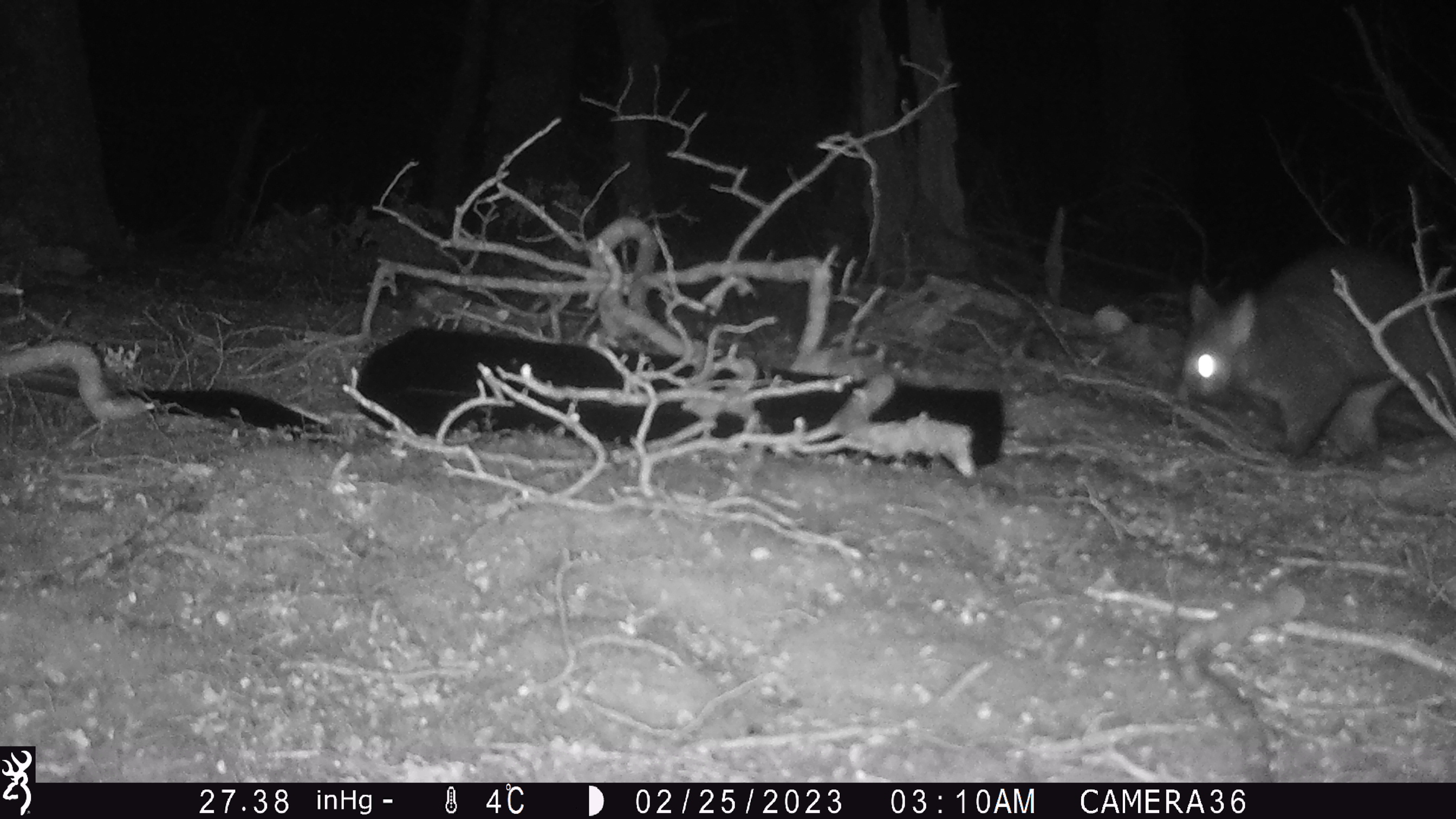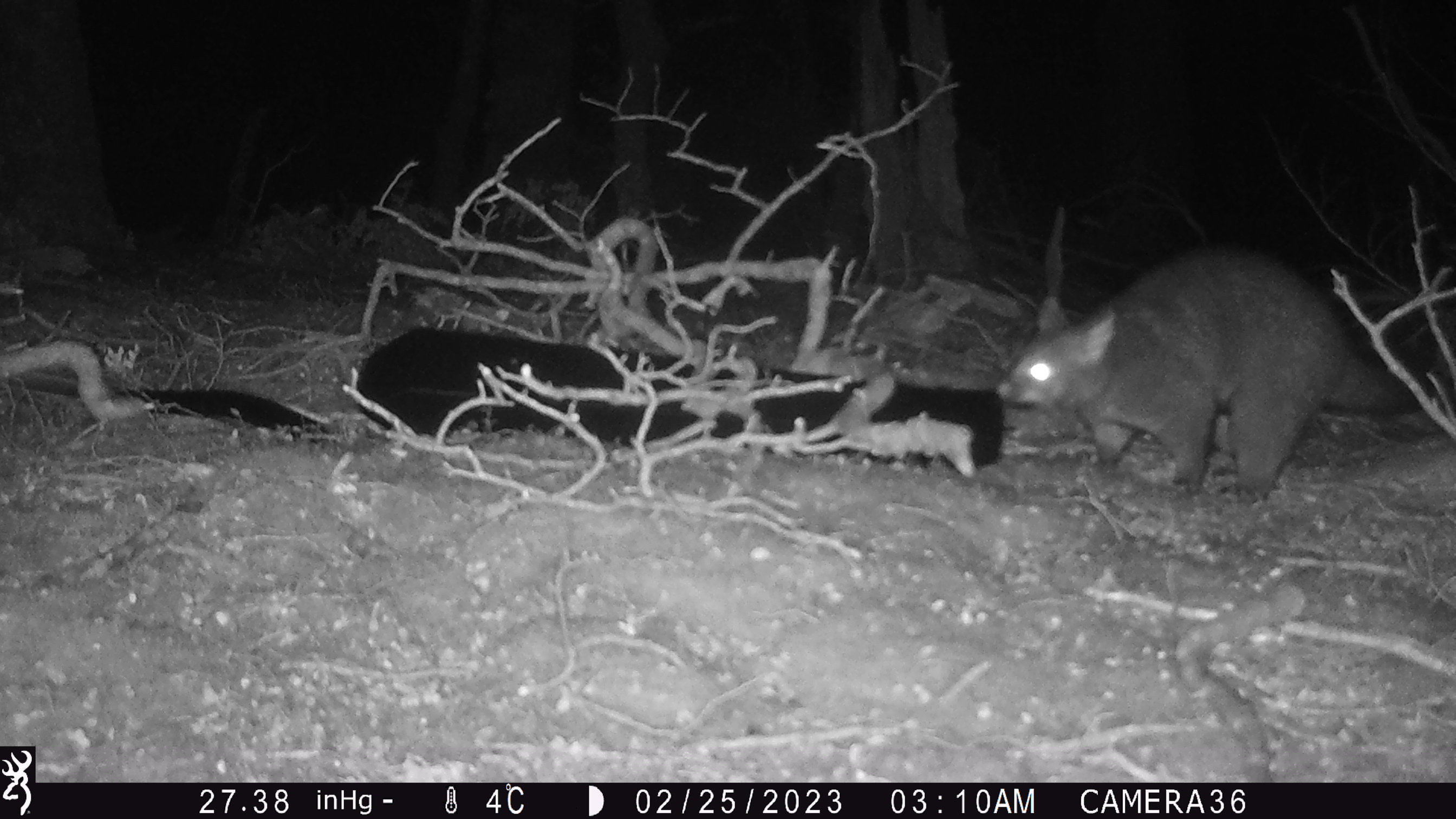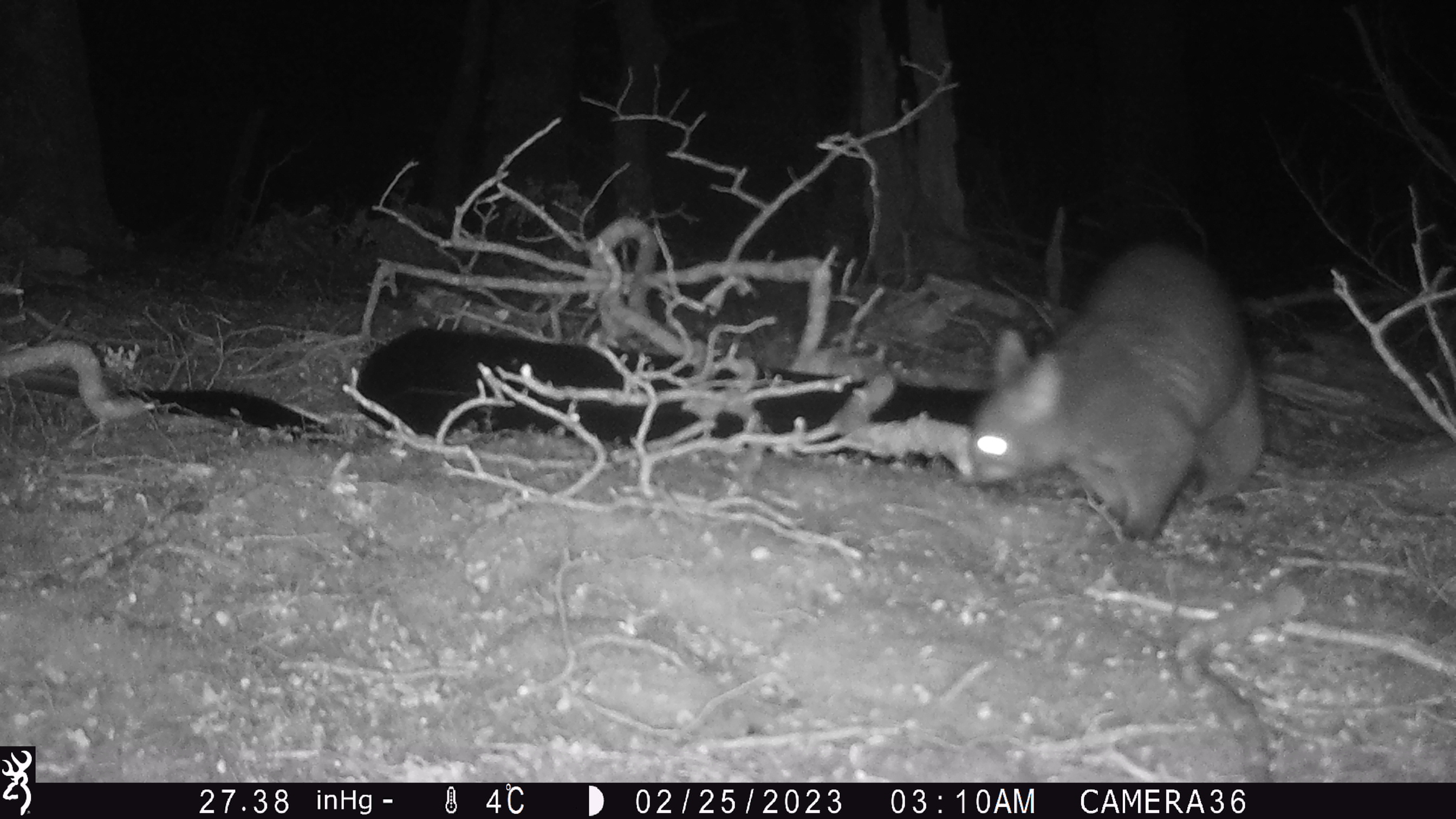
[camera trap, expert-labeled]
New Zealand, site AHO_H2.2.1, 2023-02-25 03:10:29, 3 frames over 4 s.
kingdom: Animalia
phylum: Chordata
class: Mammalia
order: Carnivora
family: Mustelidae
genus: Mustela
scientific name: Mustela erminea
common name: stoat